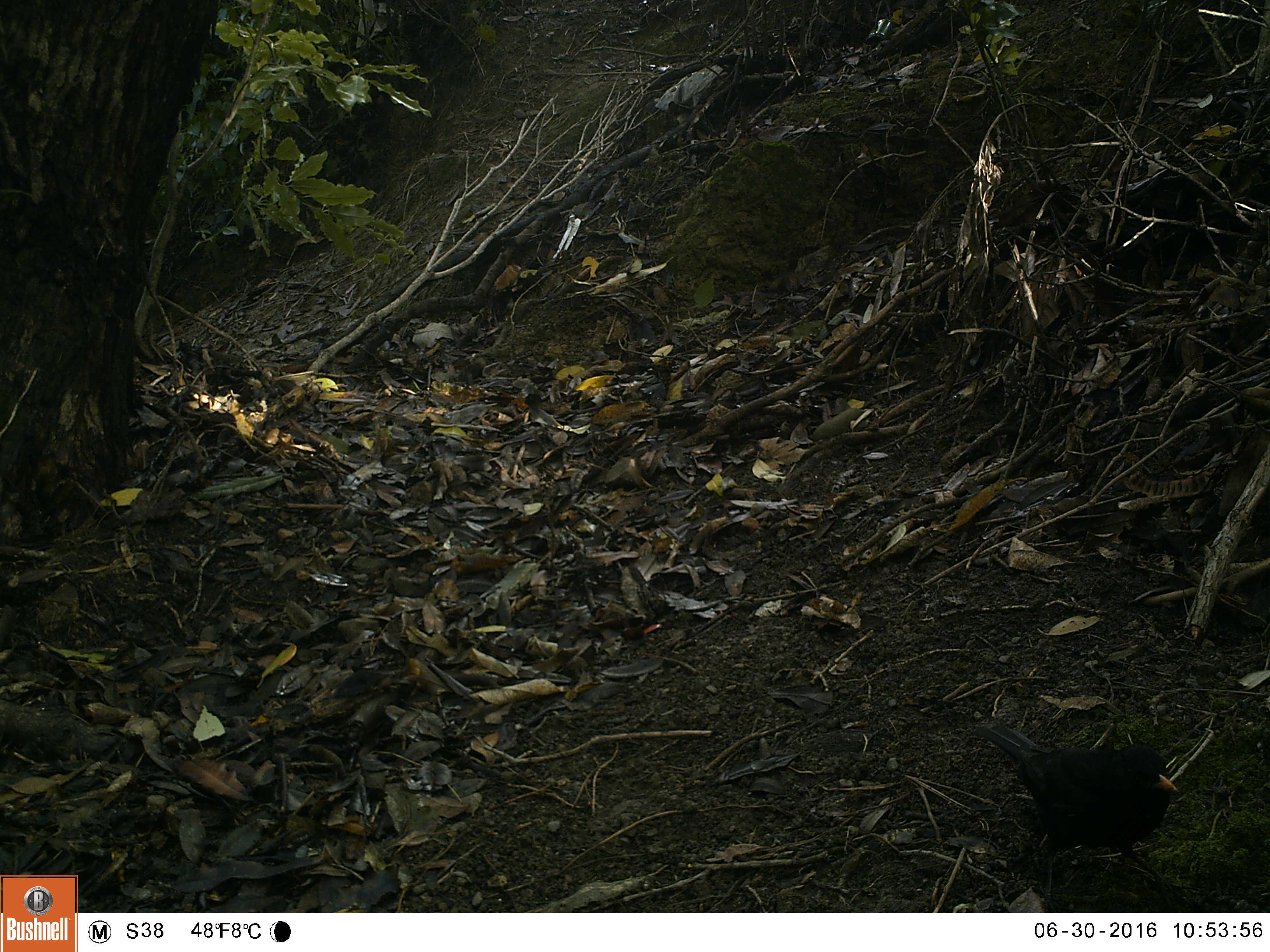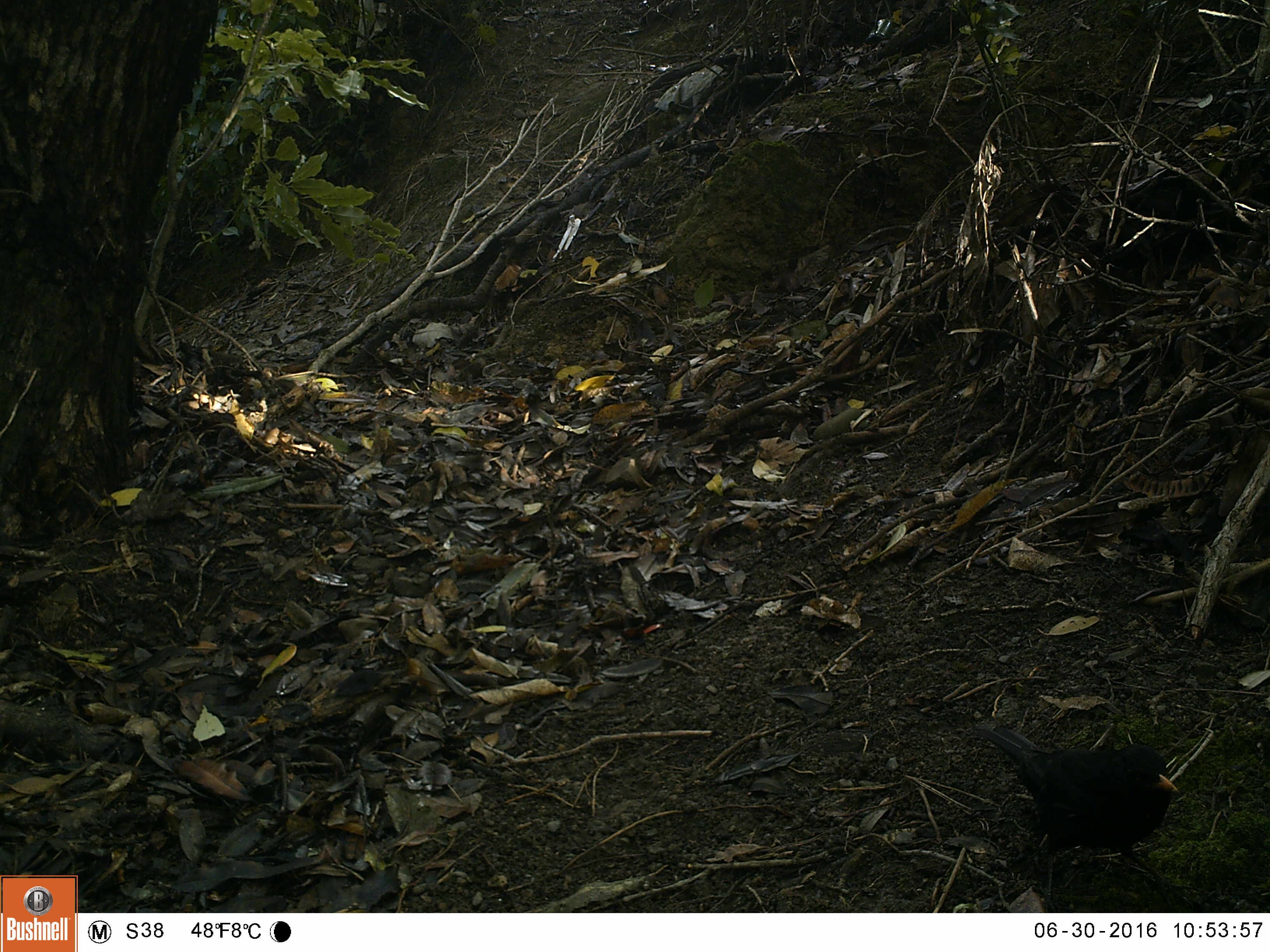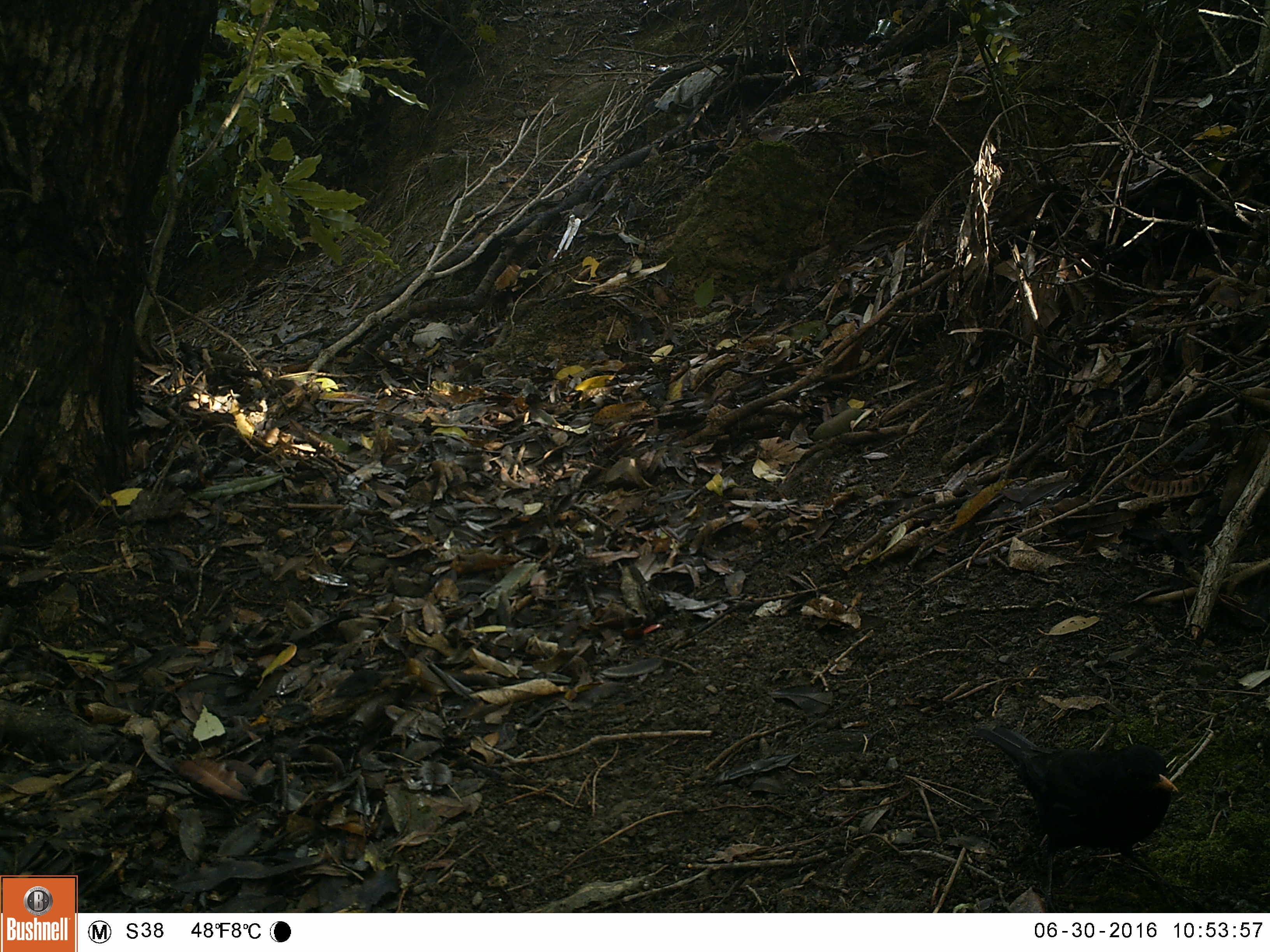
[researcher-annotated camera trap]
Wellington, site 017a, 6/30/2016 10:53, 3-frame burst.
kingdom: Animalia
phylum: Chordata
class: Aves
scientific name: Aves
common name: bird